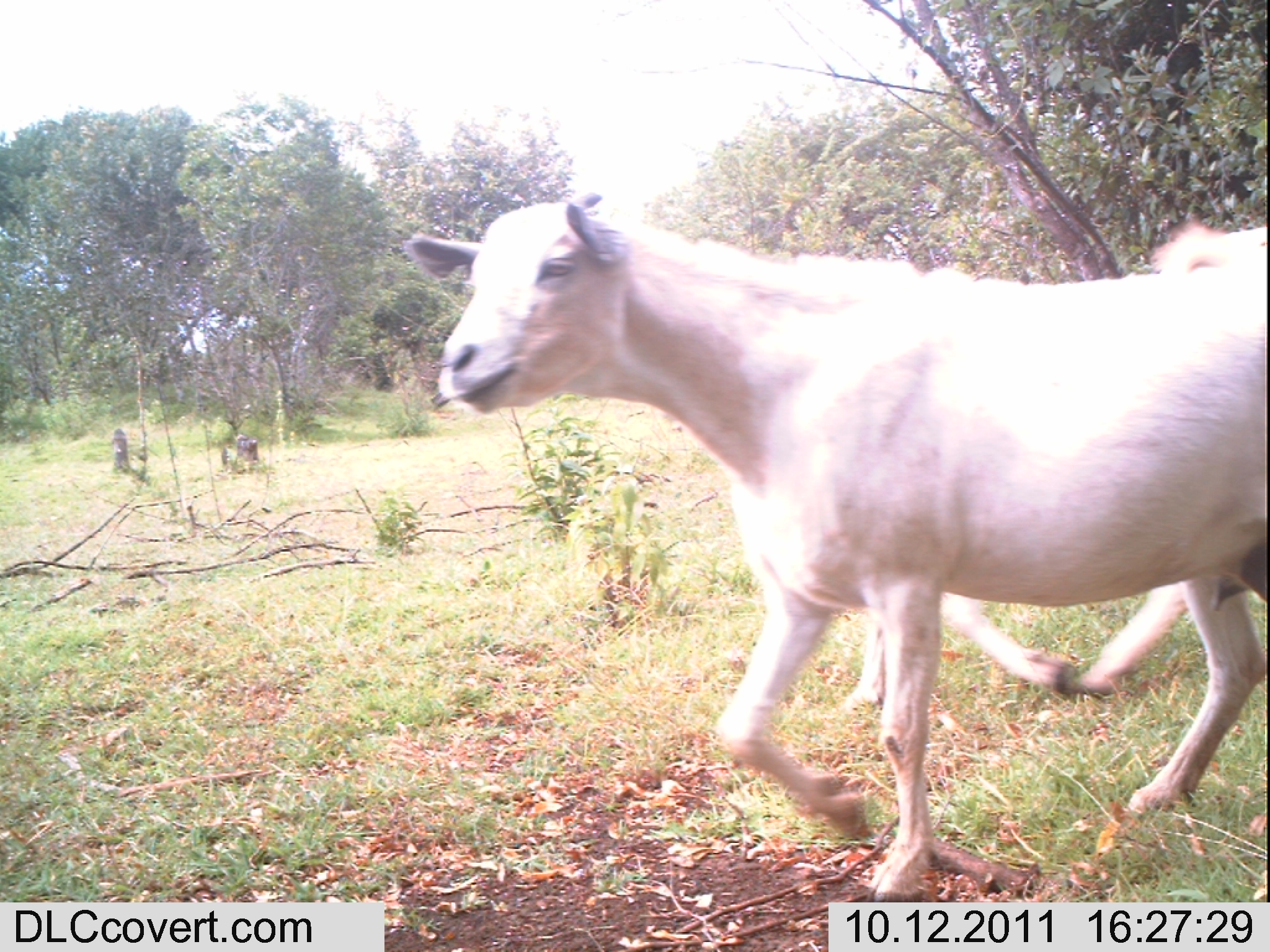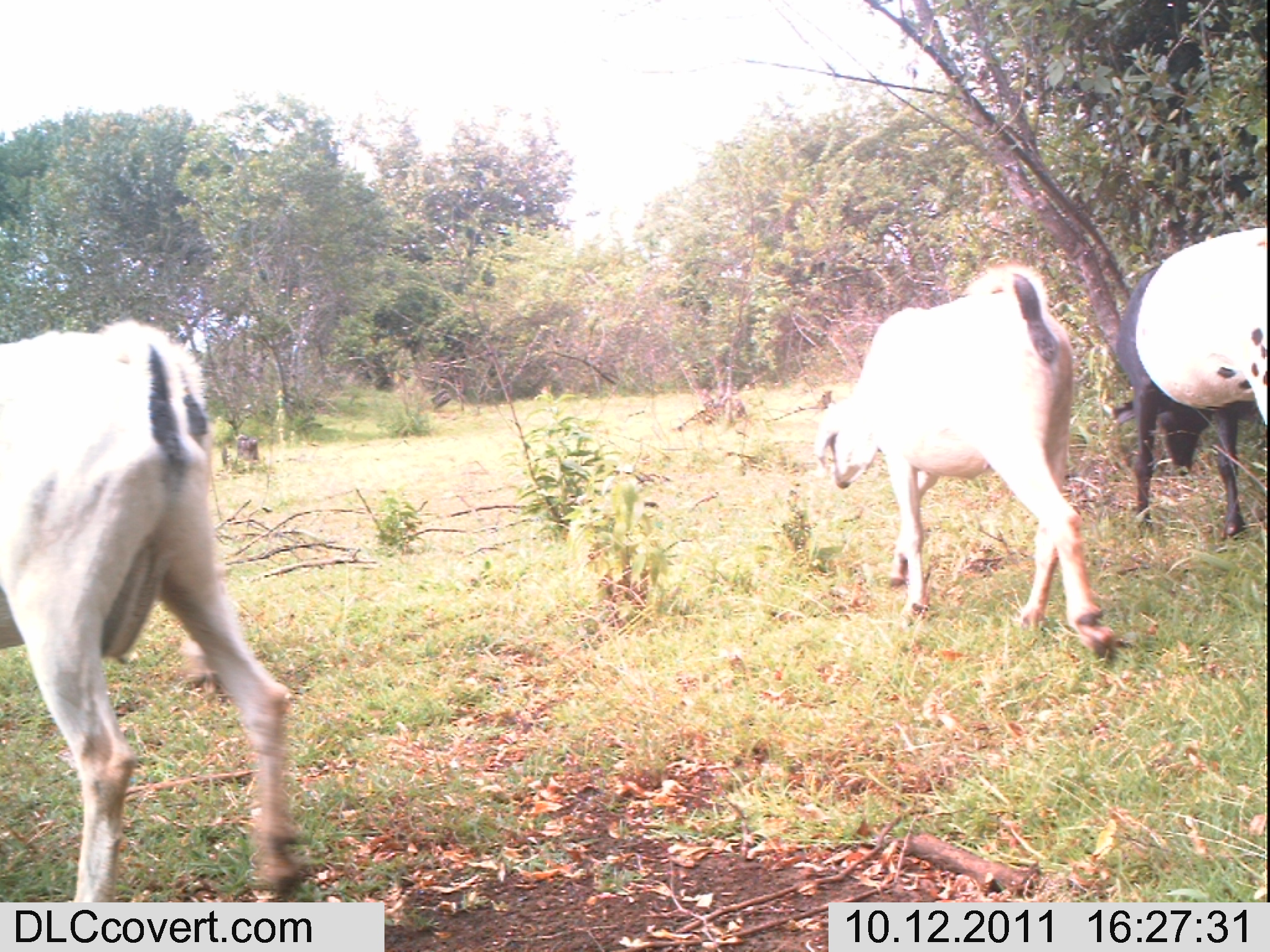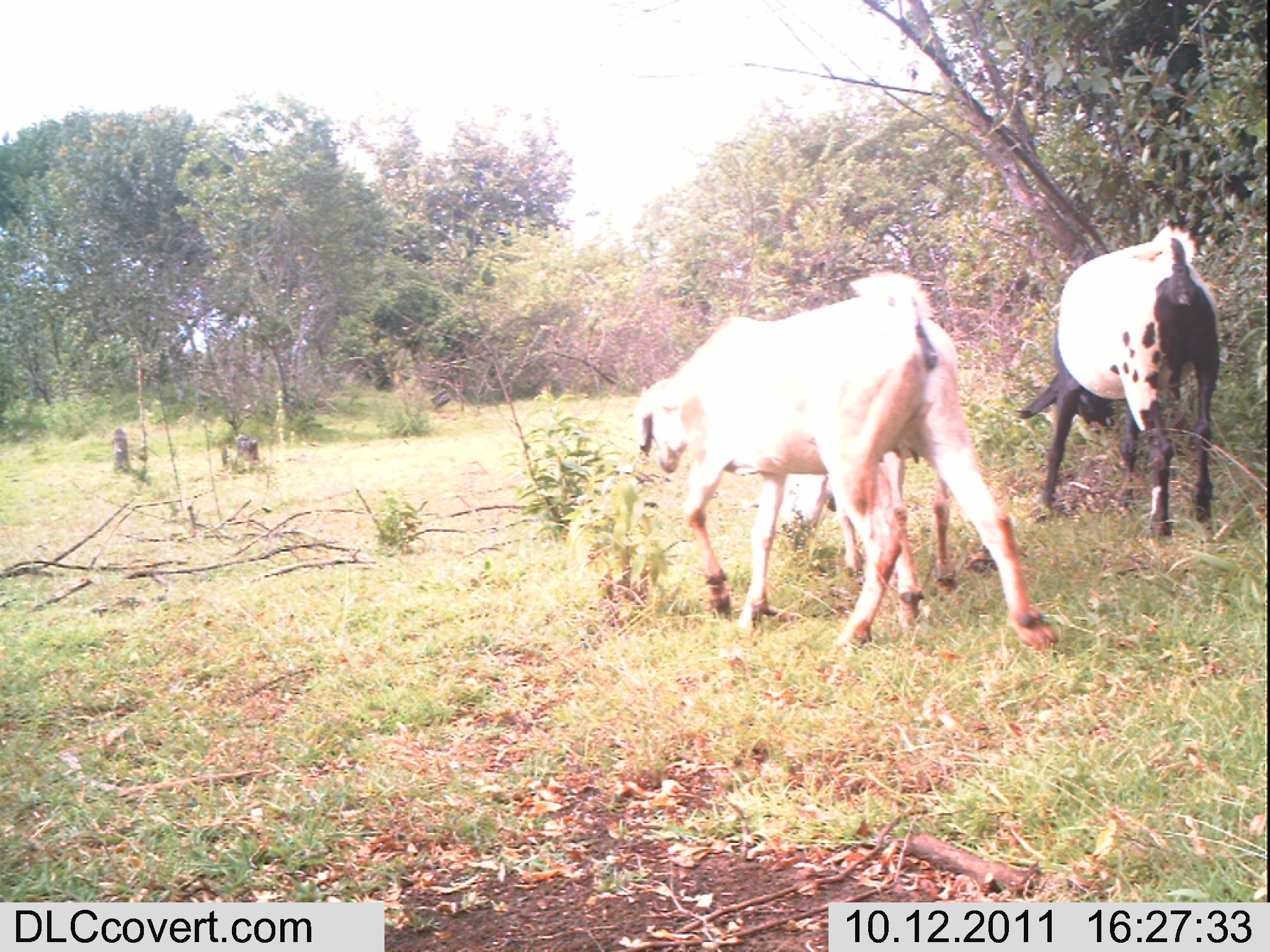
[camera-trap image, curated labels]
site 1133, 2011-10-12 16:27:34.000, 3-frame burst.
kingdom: Animalia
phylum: Chordata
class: Mammalia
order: Artiodactyla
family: Bovidae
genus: Capra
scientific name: Capra aegagrus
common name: wild goat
Capra aegagrus (wild goat), count 2.